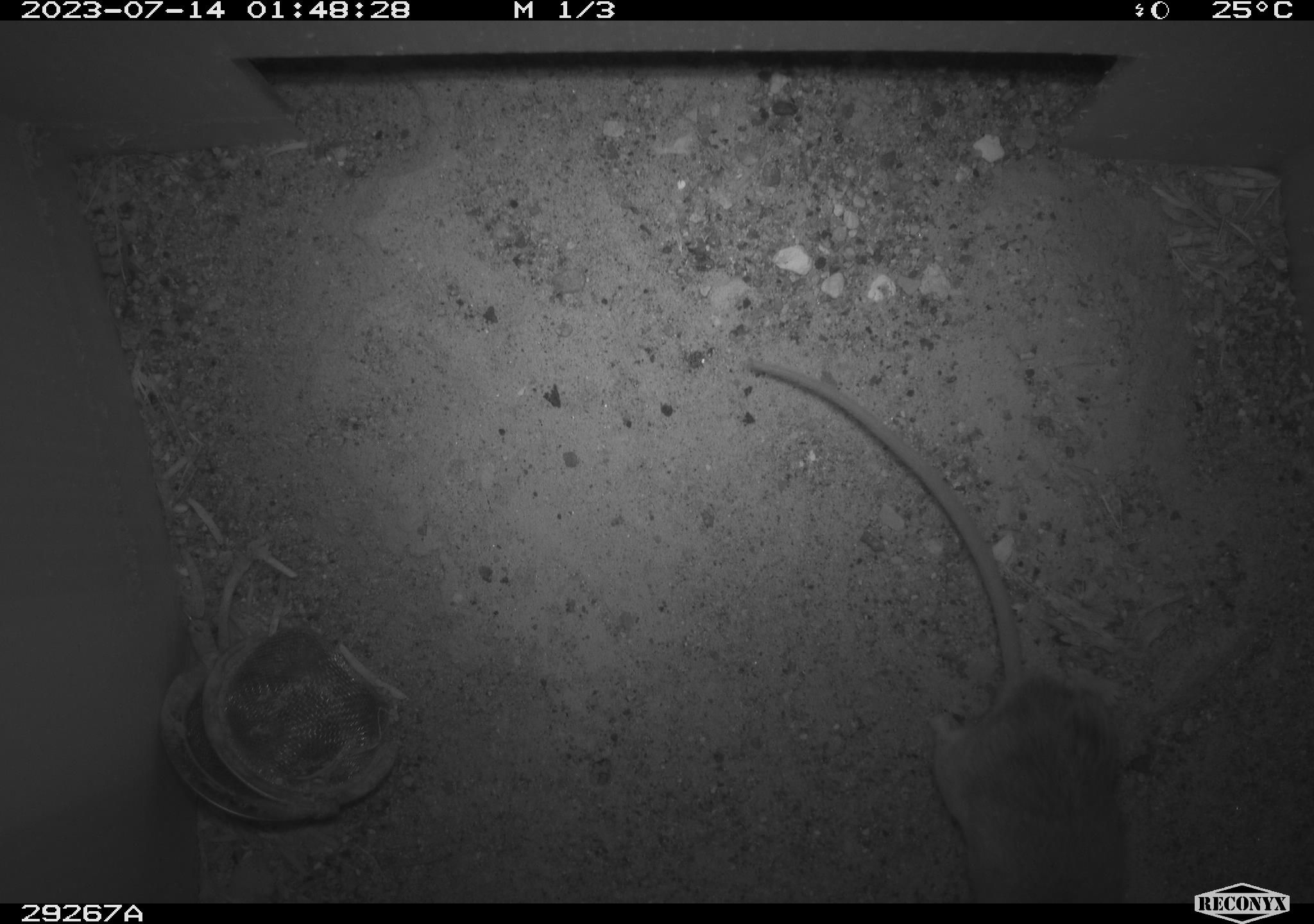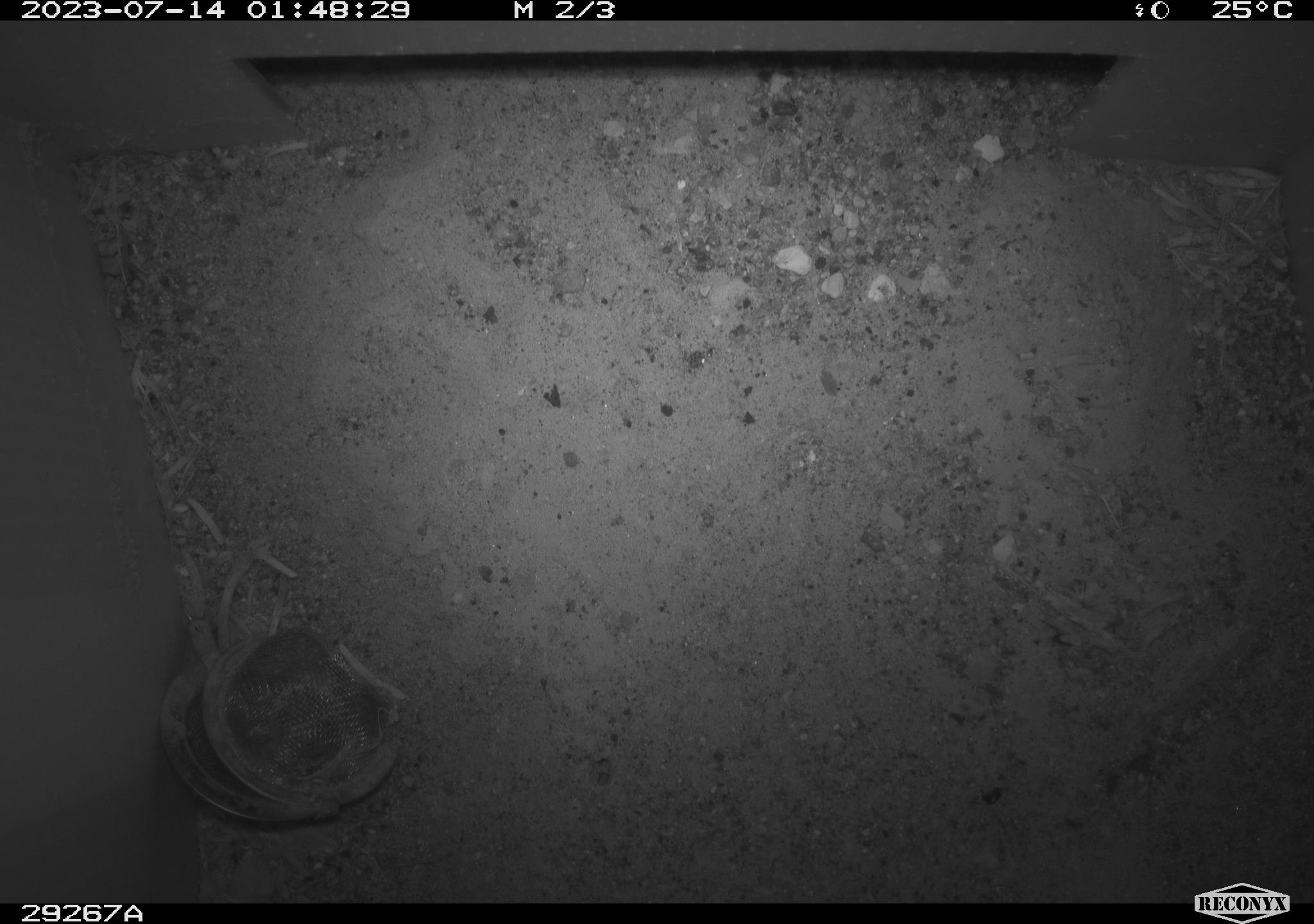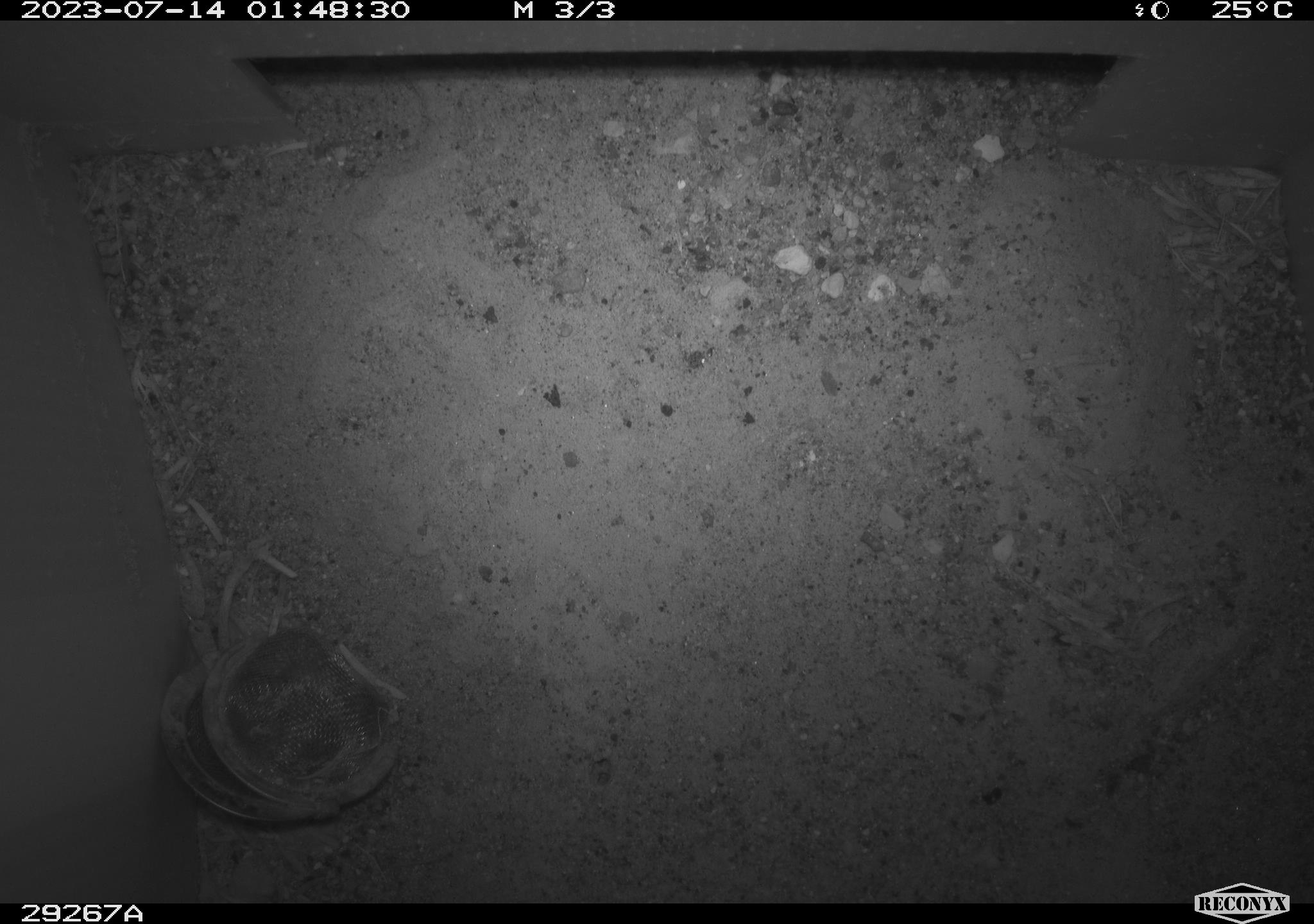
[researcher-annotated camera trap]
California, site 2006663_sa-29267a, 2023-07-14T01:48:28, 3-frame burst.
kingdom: Animalia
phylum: Chordata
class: Mammalia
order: Rodentia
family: Cricetidae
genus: Peromyscus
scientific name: Peromyscus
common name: deer mice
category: peromyscus species